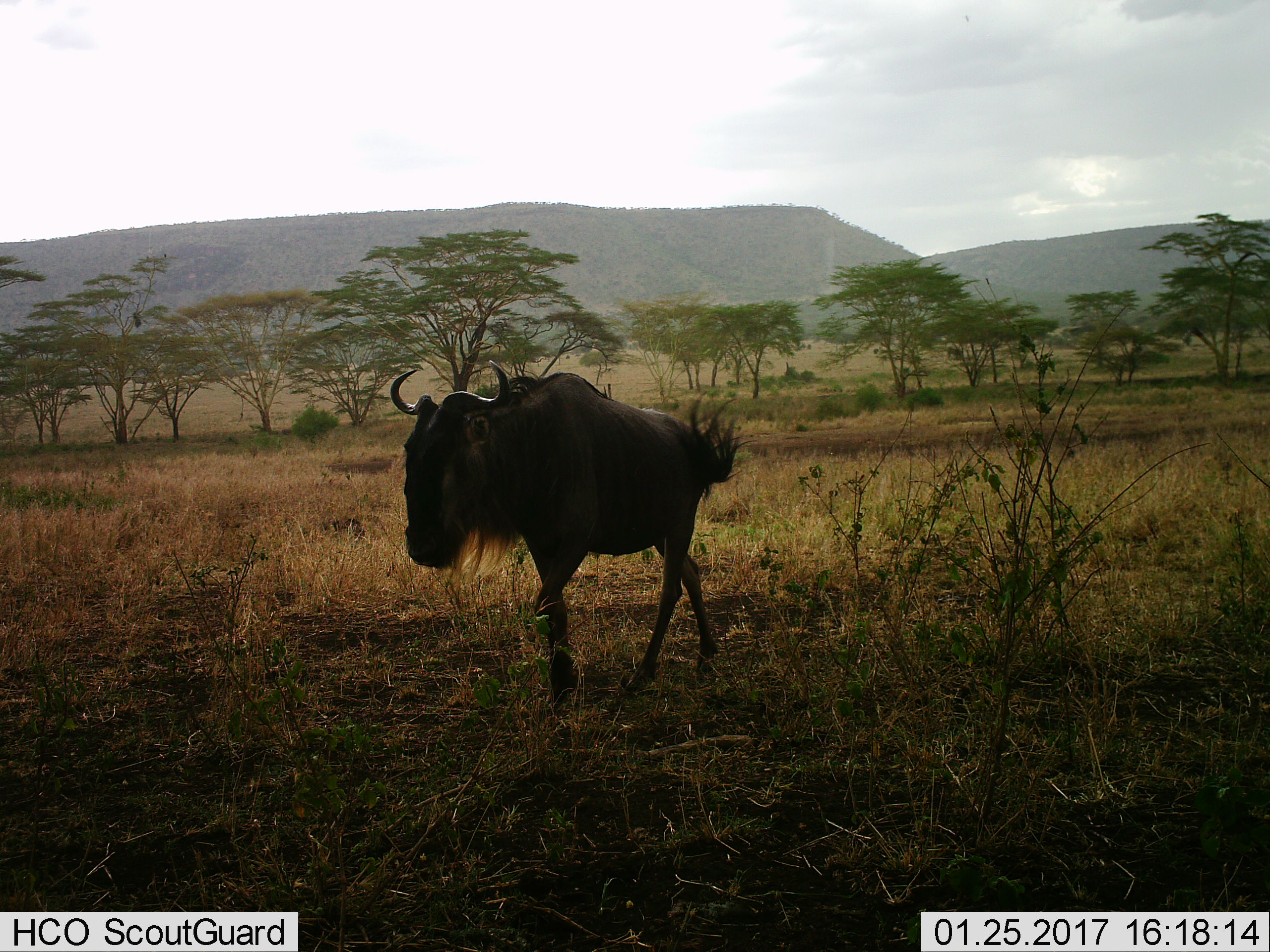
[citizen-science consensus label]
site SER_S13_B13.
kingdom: Animalia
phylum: Chordata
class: Mammalia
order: Artiodactyla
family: Bovidae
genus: Connochaetes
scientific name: Connochaetes taurinus taurinus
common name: blue wildebeest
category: wildebeestblue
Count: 1.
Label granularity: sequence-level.